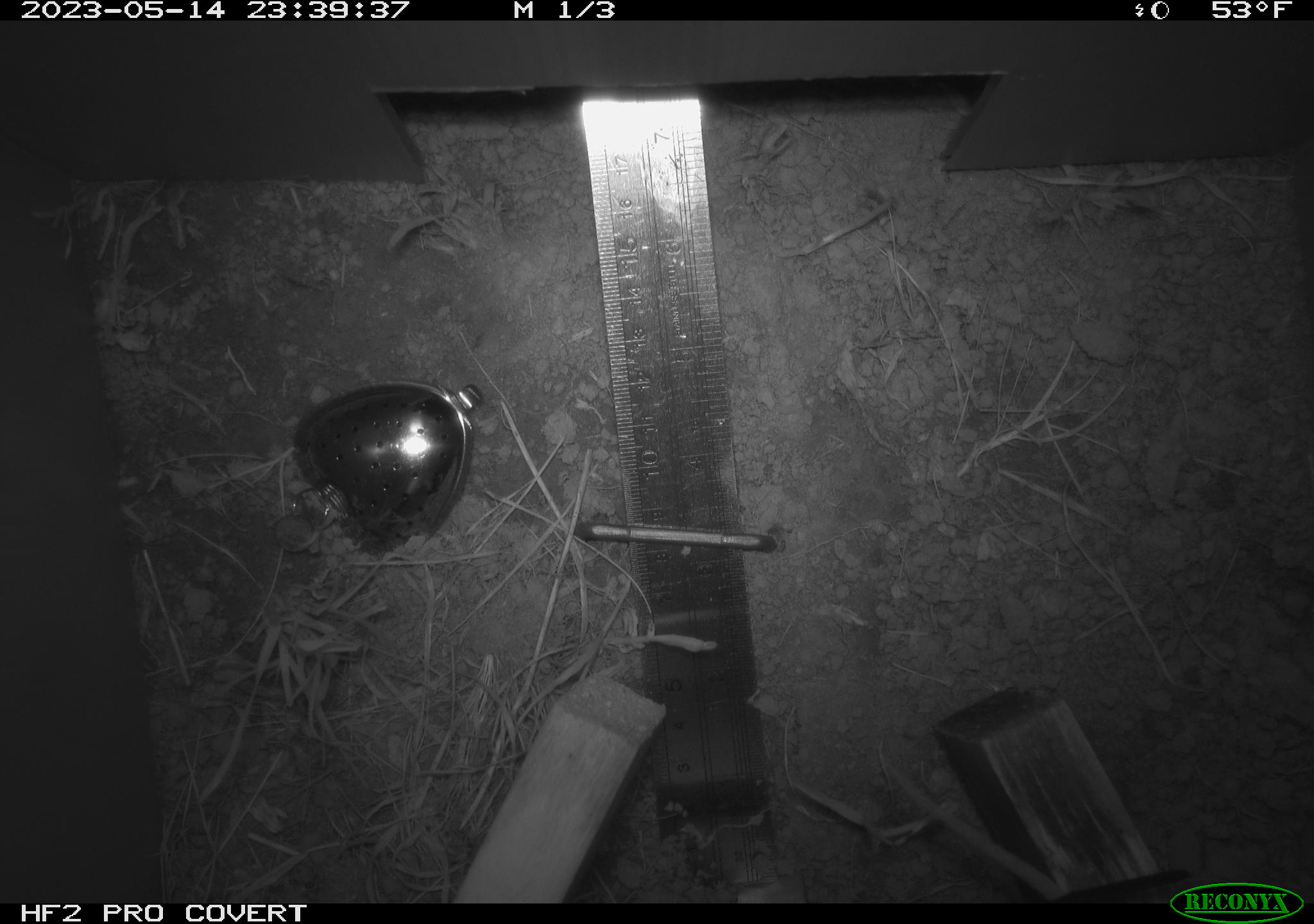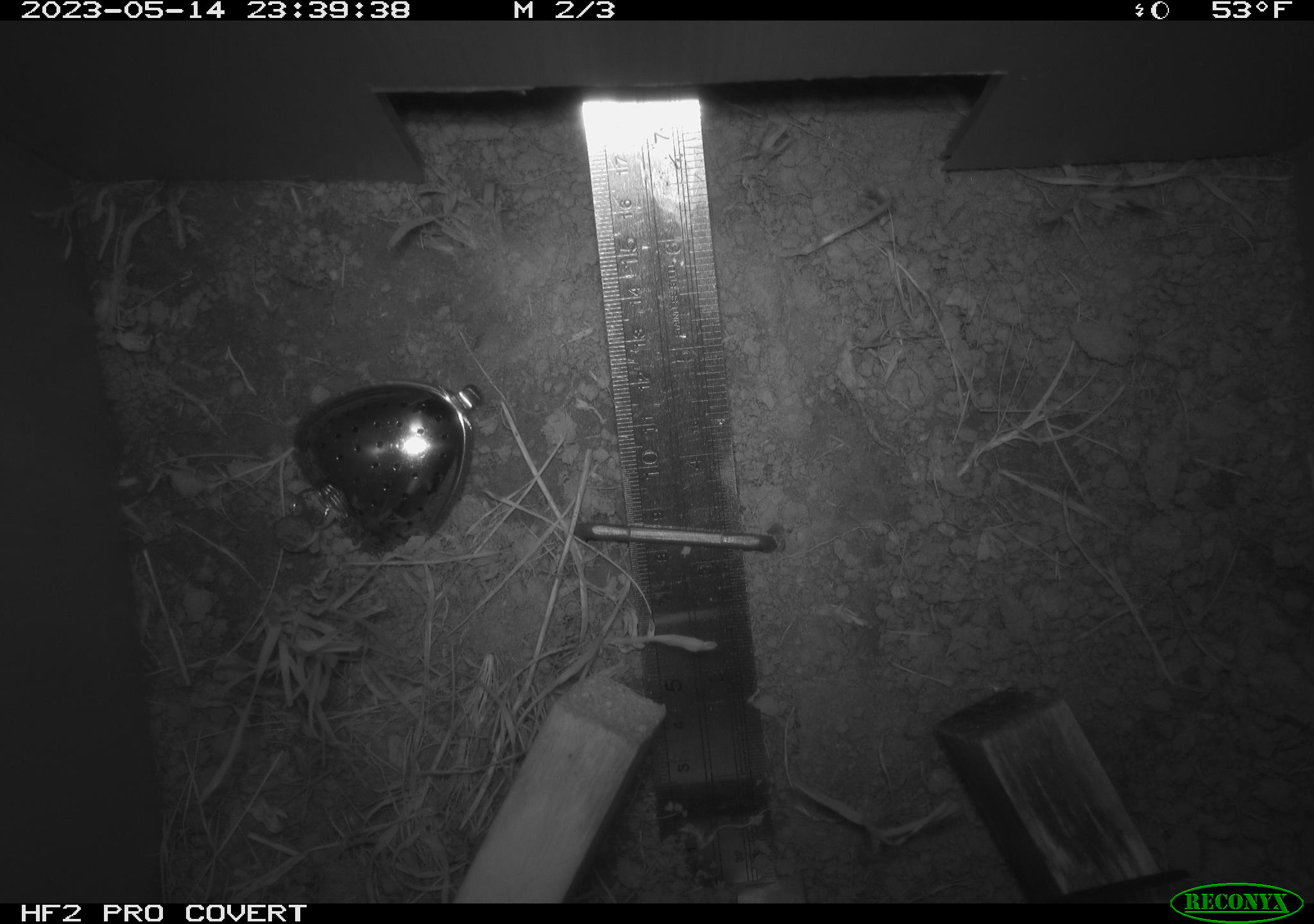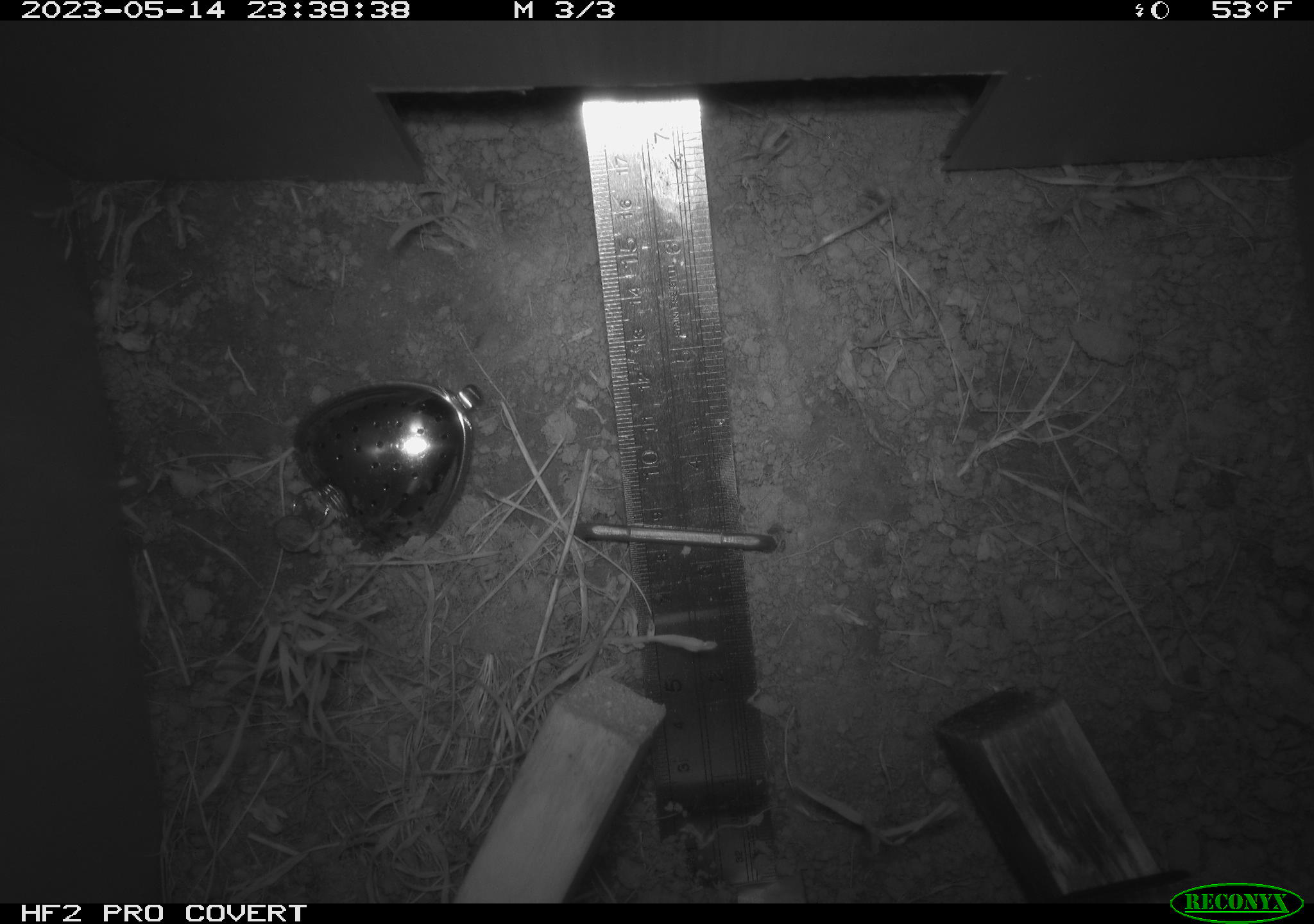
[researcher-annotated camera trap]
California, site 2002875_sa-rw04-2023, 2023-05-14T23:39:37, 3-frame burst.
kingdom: Animalia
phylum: Chordata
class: Mammalia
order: Rodentia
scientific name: Rodentia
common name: mouse species